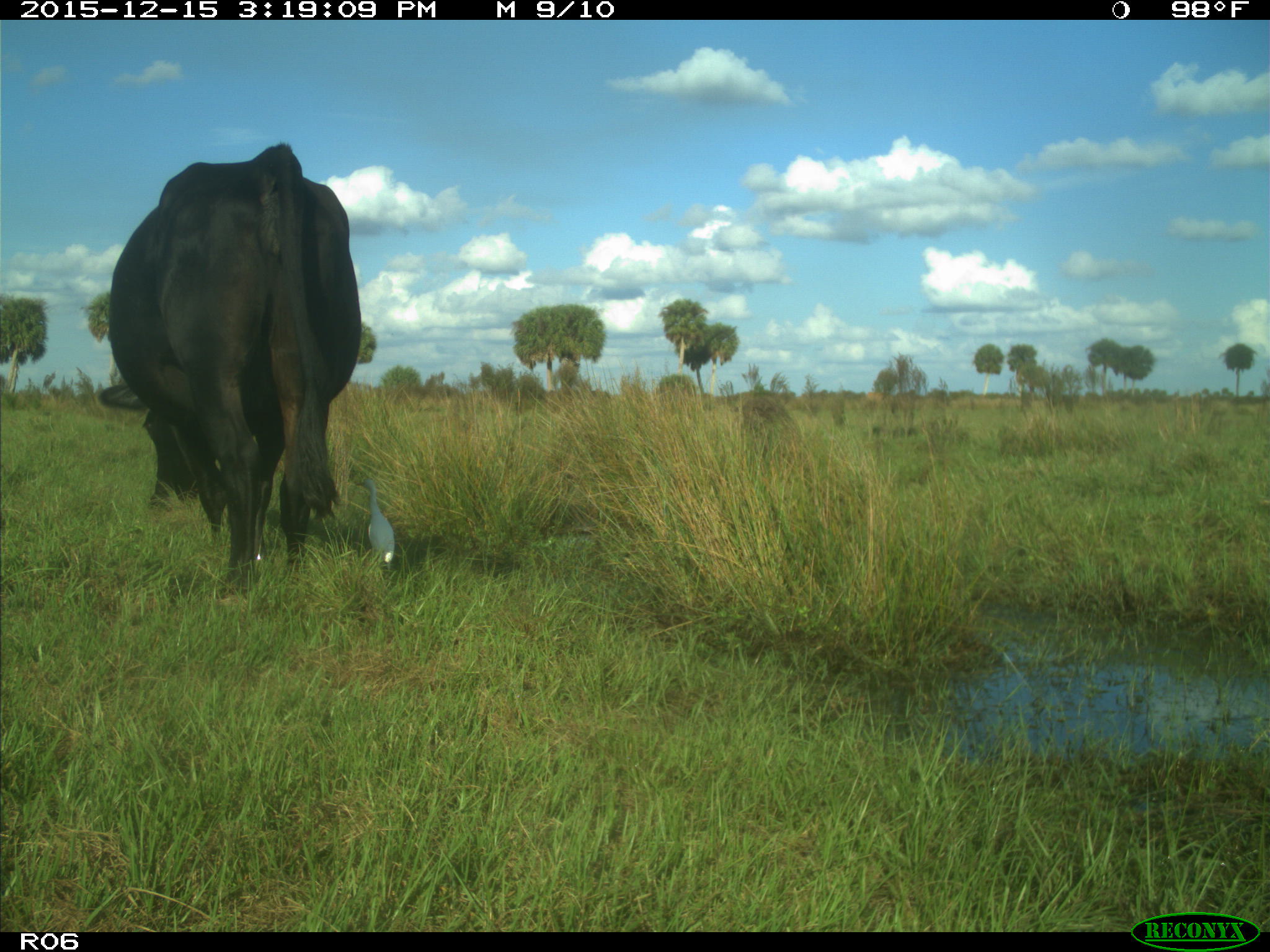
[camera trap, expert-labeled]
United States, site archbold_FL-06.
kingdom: Animalia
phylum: Chordata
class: Mammalia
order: Artiodactyla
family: Bovidae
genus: Bos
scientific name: Bos taurus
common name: domestic cow